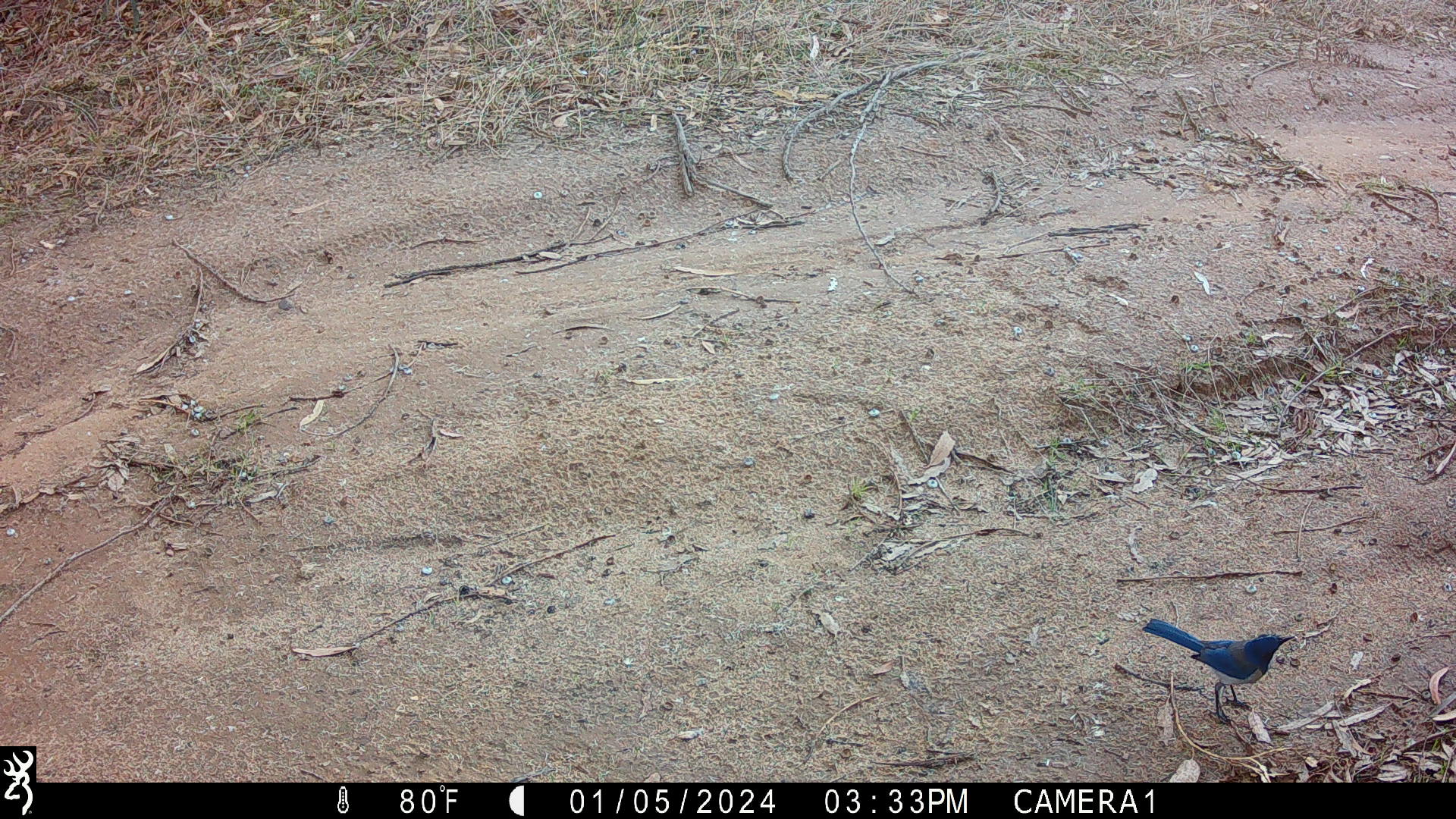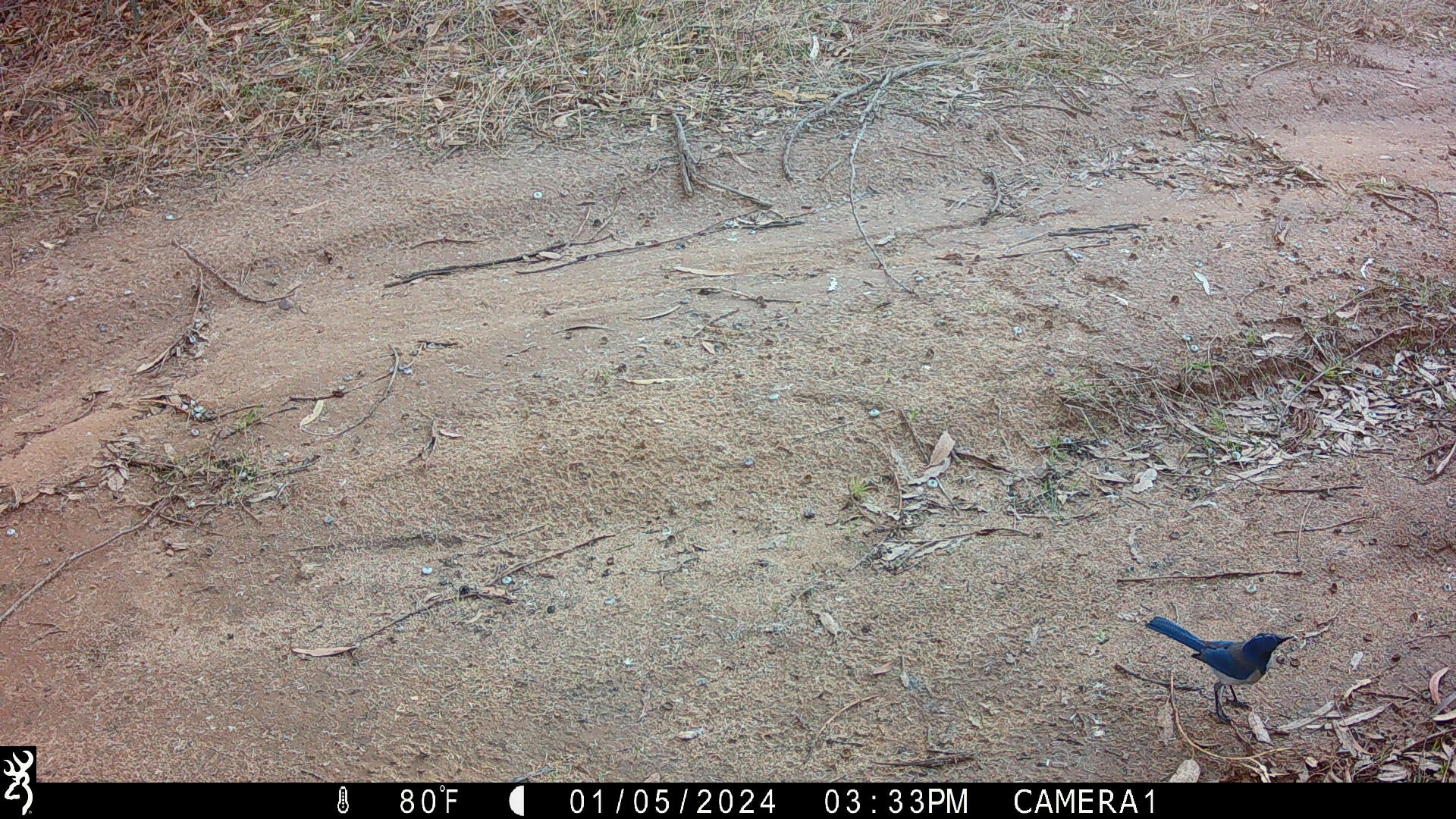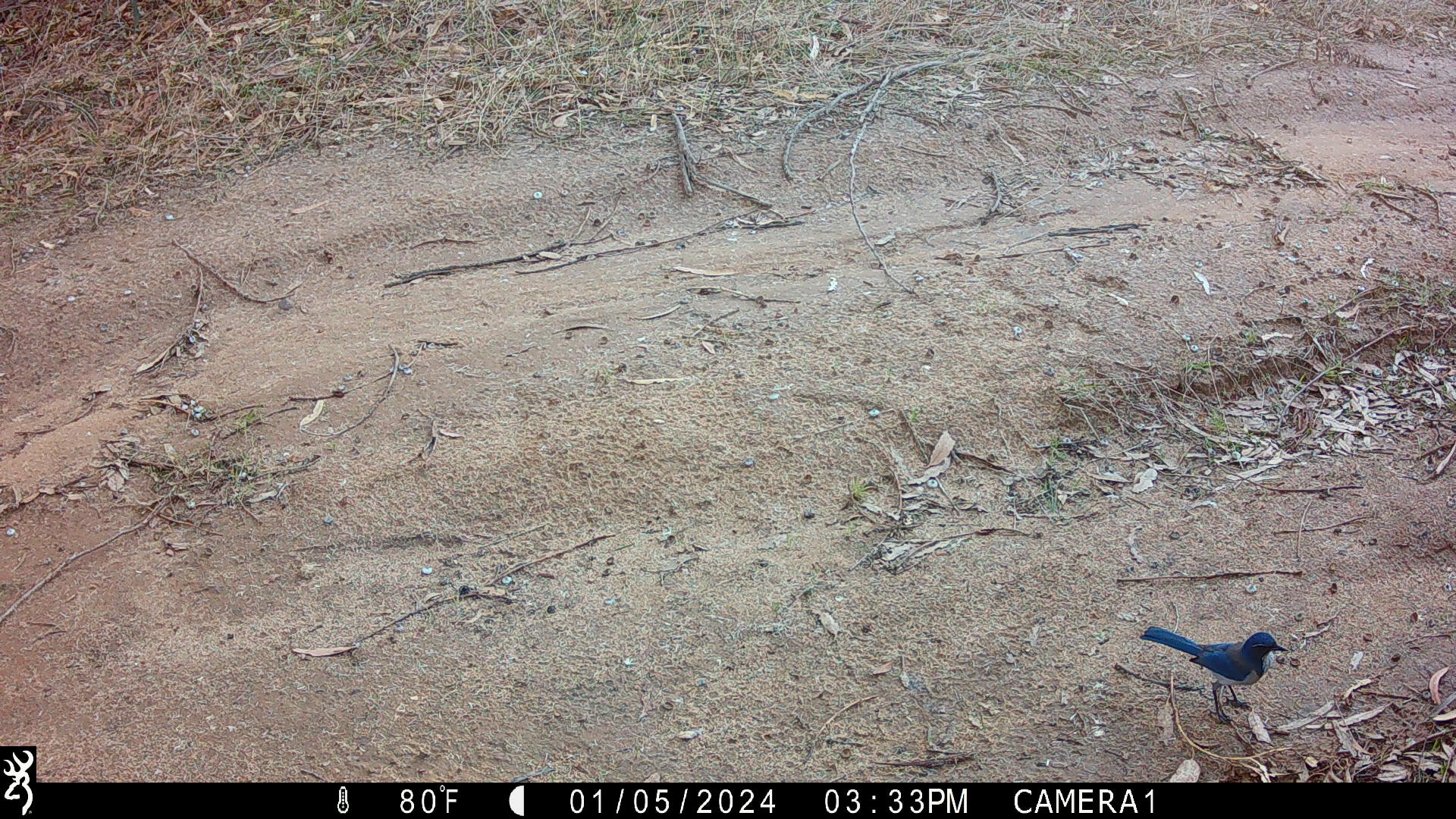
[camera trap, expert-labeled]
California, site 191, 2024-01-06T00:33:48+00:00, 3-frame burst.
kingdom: Animalia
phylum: Chordata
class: Aves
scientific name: Aves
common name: bird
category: unknown bird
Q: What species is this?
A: Unknown bird (bird) (Aves).